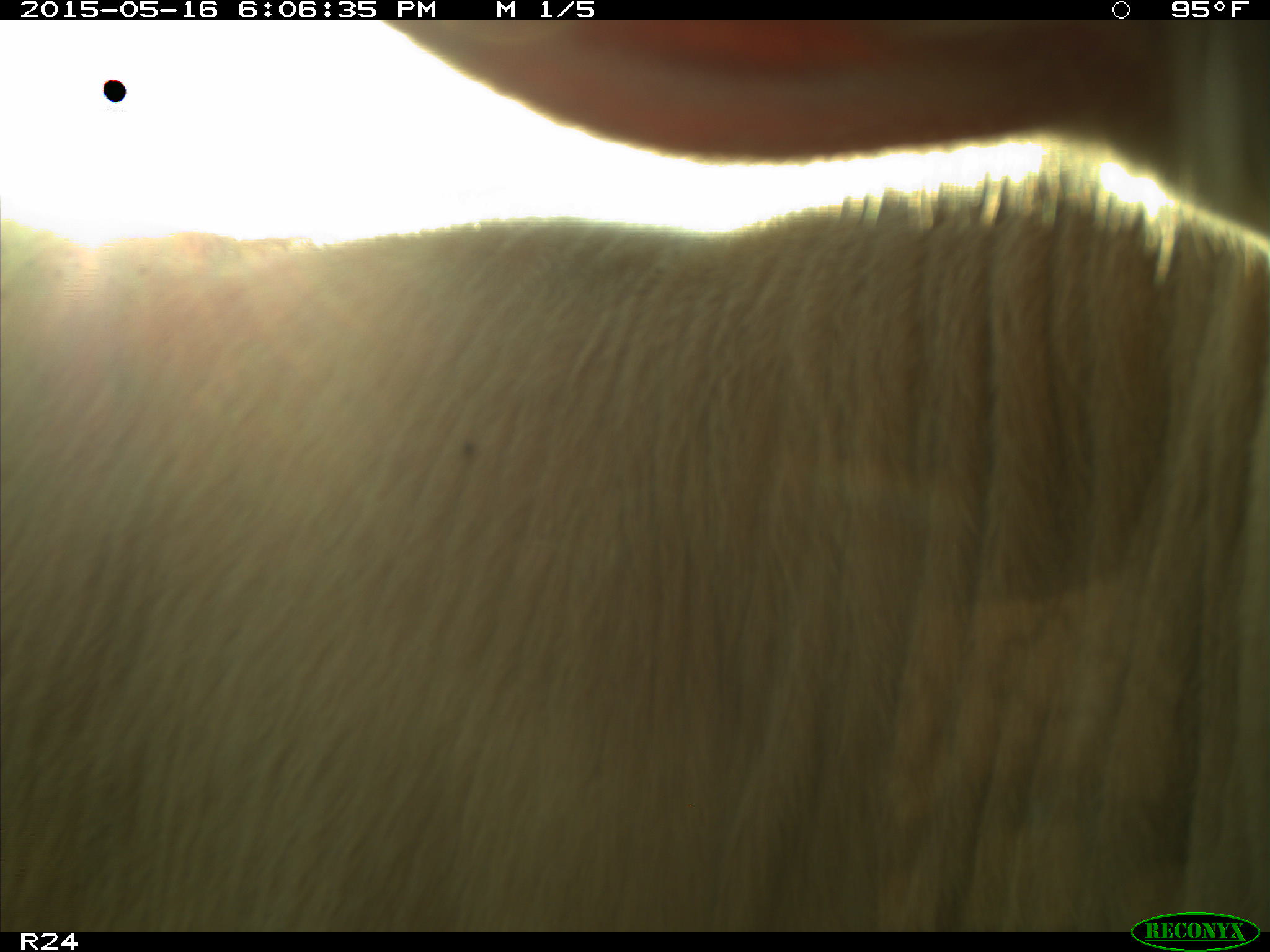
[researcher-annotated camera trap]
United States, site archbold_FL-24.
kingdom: Animalia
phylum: Chordata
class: Mammalia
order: Artiodactyla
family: Bovidae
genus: Bos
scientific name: Bos taurus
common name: domestic cow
Bos taurus (domestic cow).